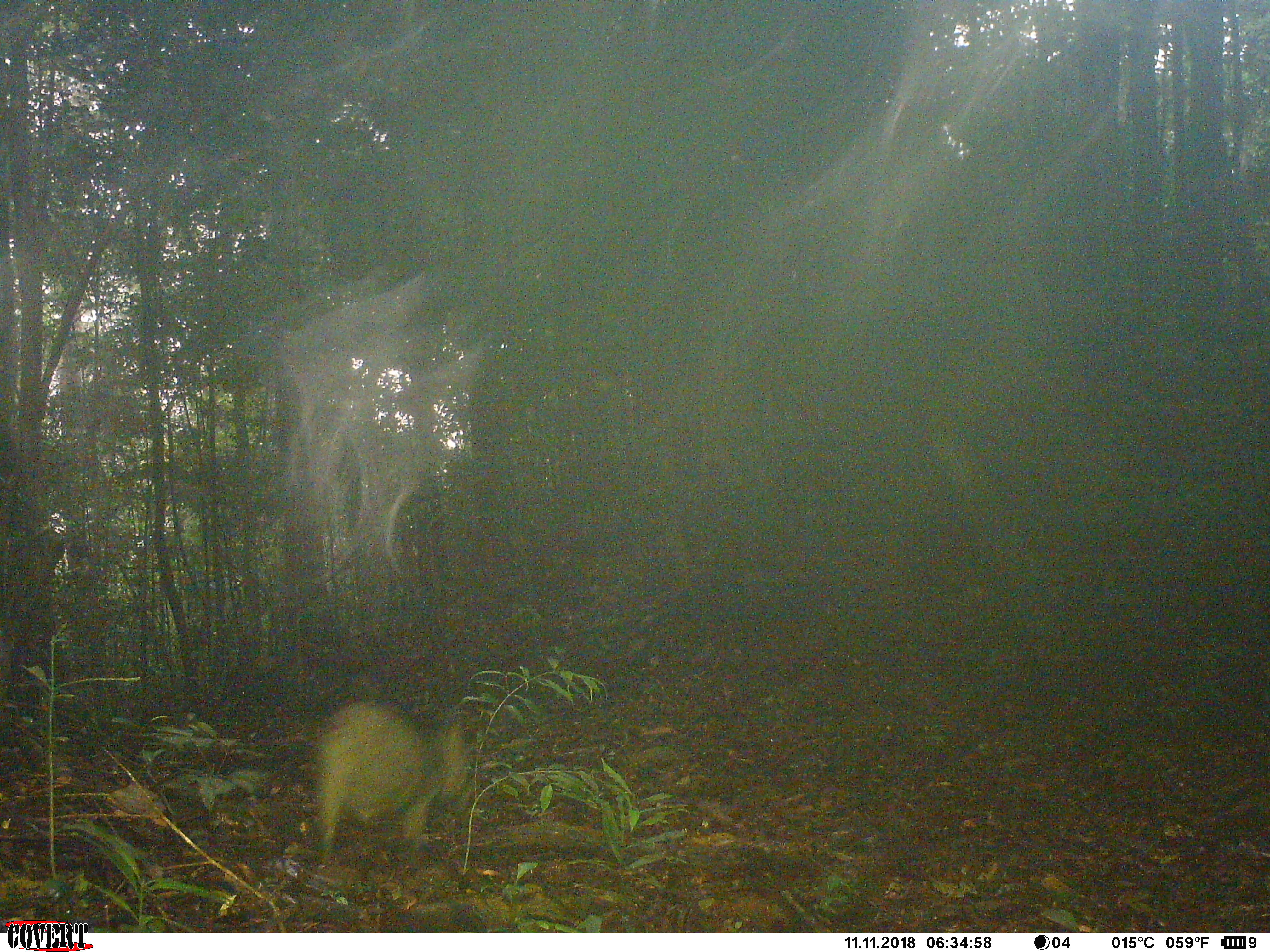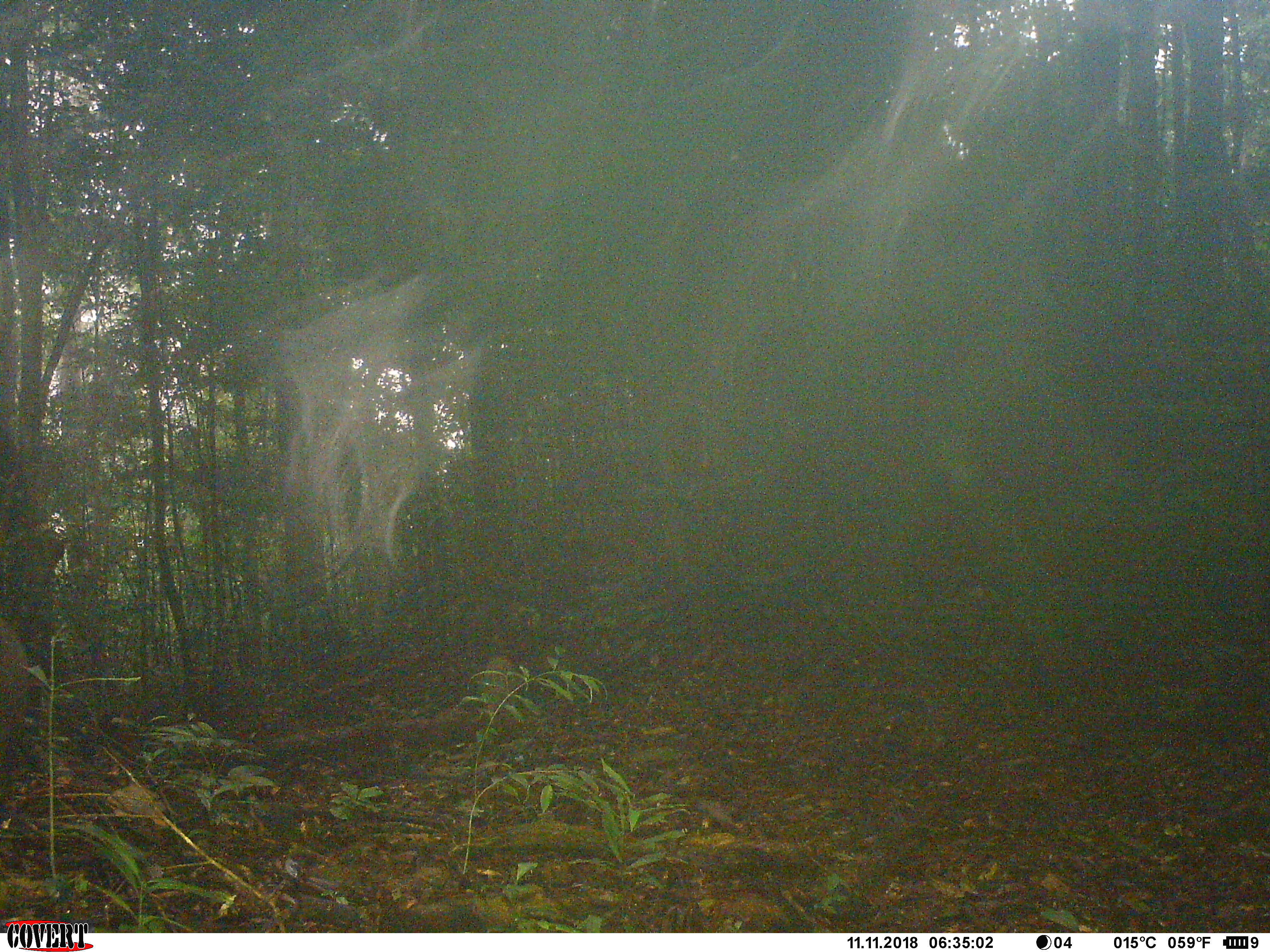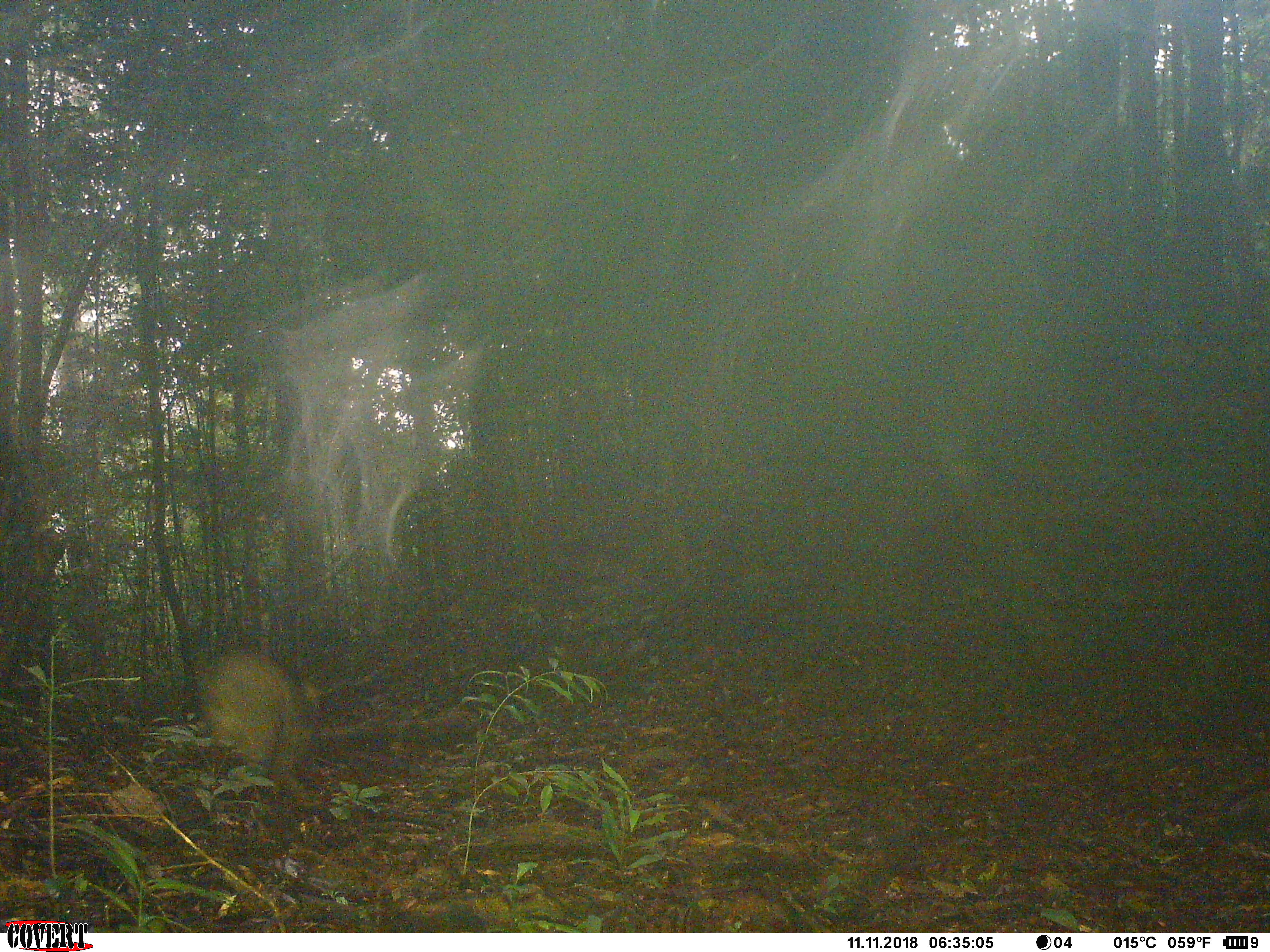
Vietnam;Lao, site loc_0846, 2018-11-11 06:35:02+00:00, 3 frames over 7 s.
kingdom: Animalia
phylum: Chordata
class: Mammalia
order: Artiodactyla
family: Suidae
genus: Sus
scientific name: Sus scrofa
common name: eurasian wild pig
Eurasian wild pig (Sus scrofa). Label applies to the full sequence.